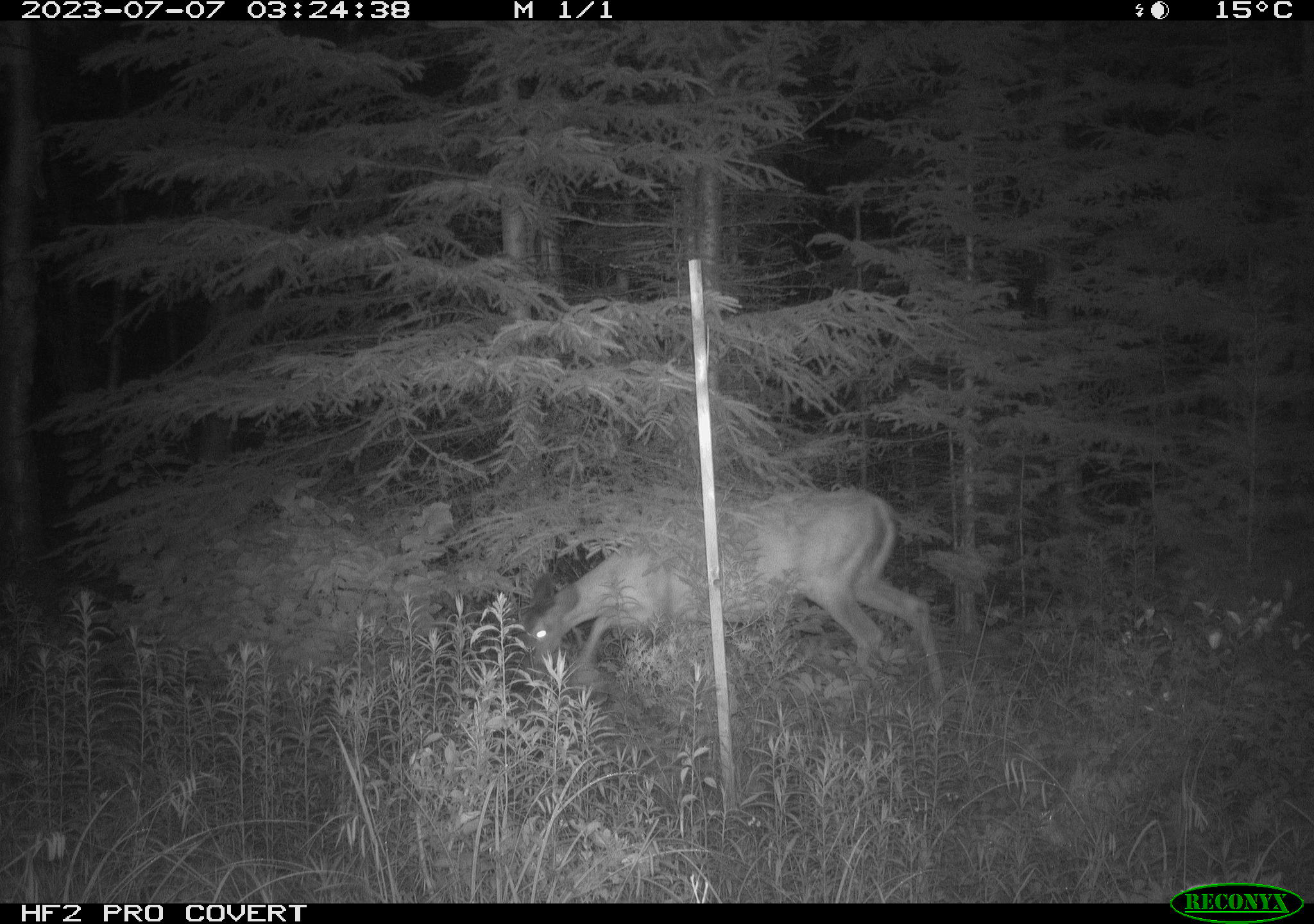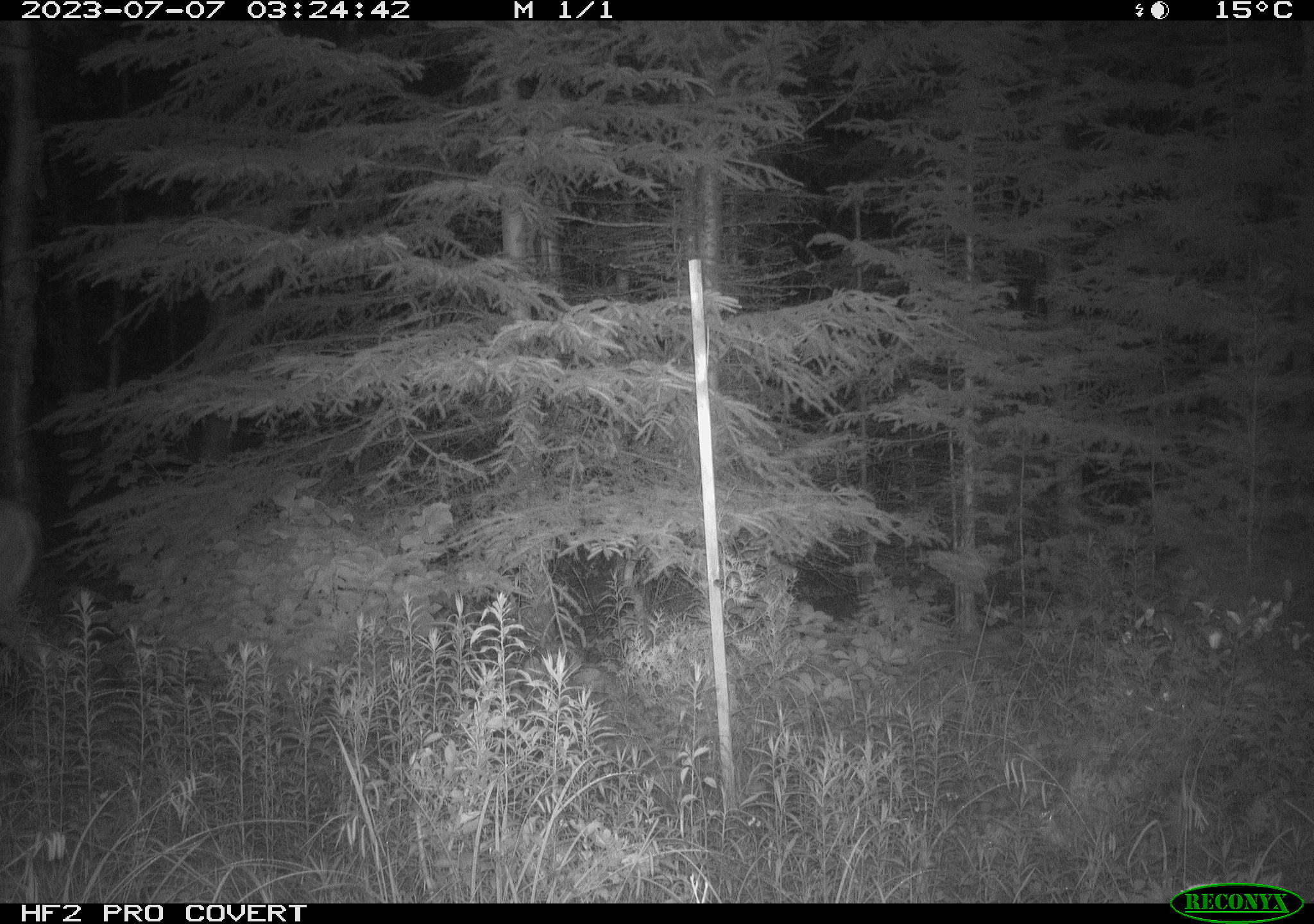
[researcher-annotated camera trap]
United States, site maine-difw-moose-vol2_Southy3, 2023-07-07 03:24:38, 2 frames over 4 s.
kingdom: Animalia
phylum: Chordata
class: Mammalia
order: Artiodactyla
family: Cervidae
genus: Odocoileus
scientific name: Odocoileus virginianus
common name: white-tailed deer